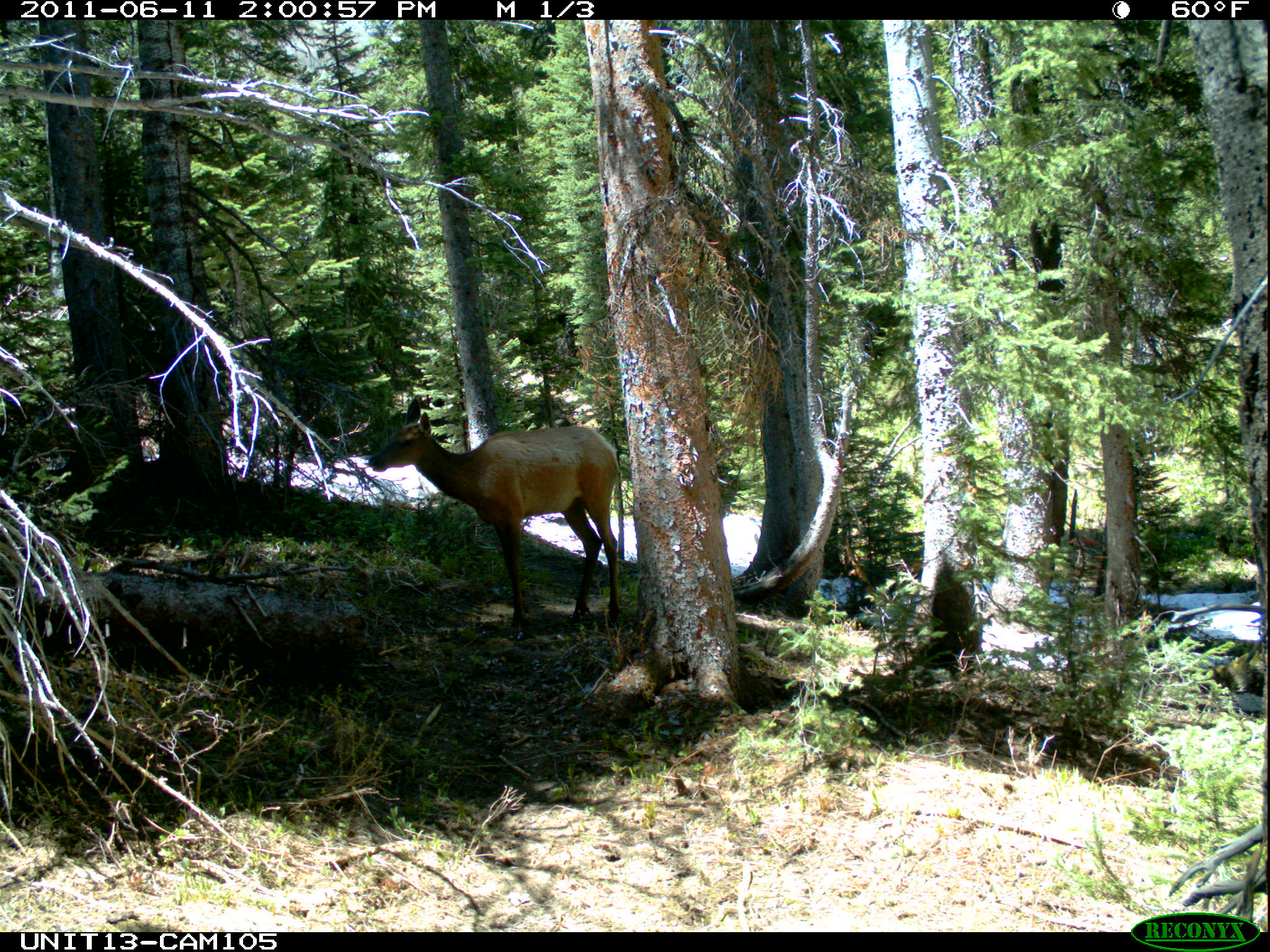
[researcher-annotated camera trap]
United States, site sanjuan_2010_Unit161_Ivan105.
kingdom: Animalia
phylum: Chordata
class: Mammalia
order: Artiodactyla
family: Cervidae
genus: Cervus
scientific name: Cervus elaphus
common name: red deer